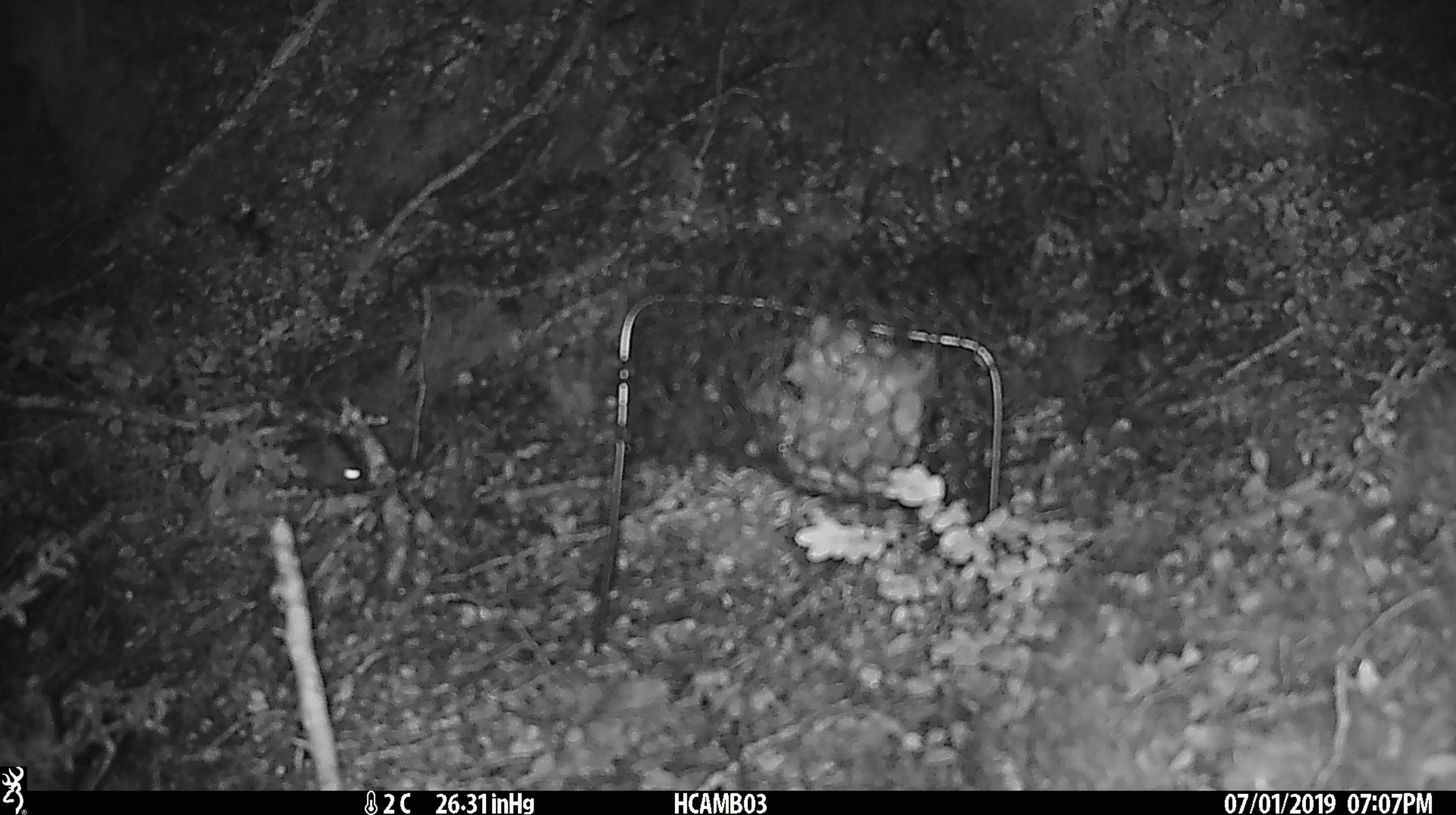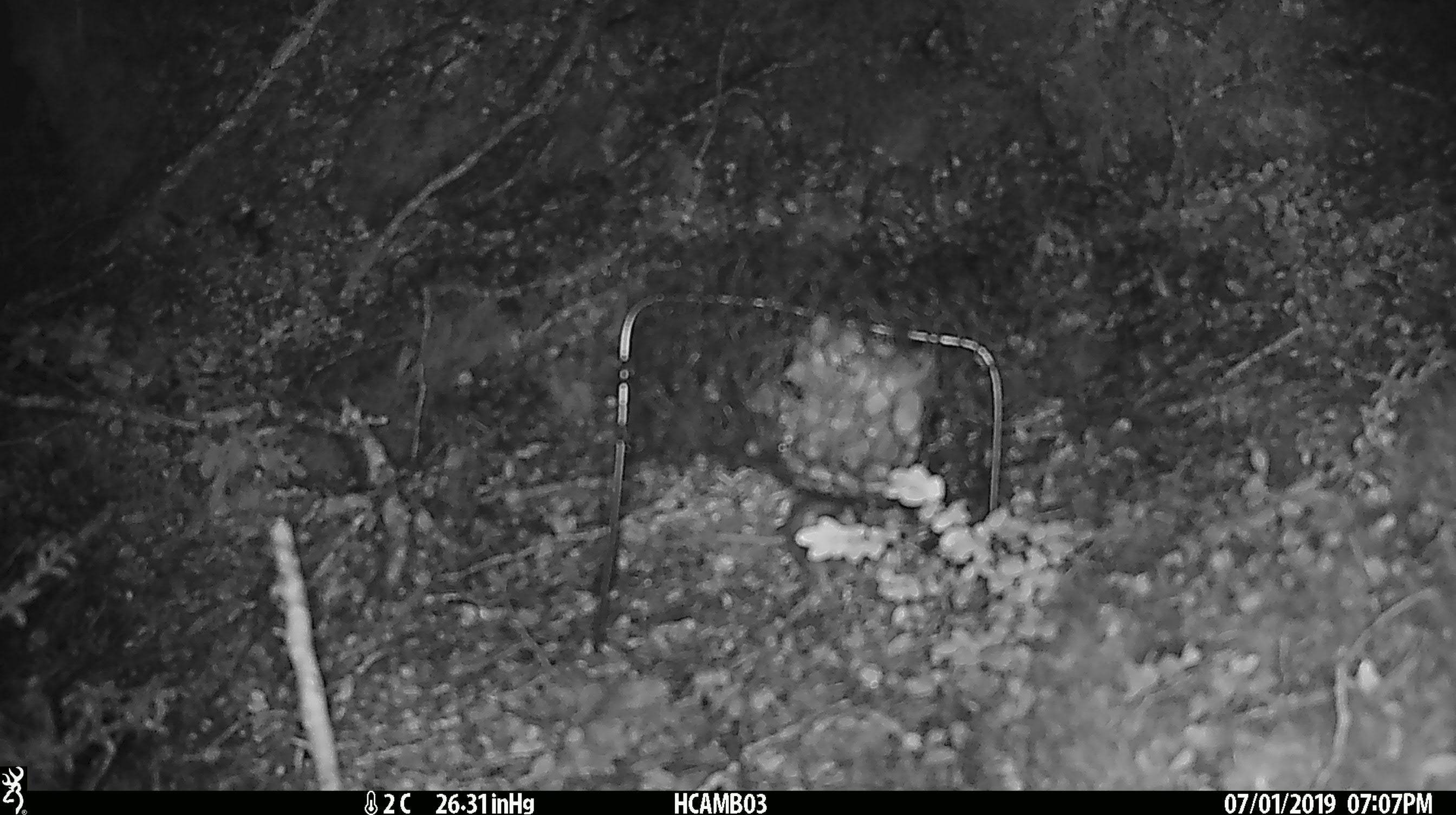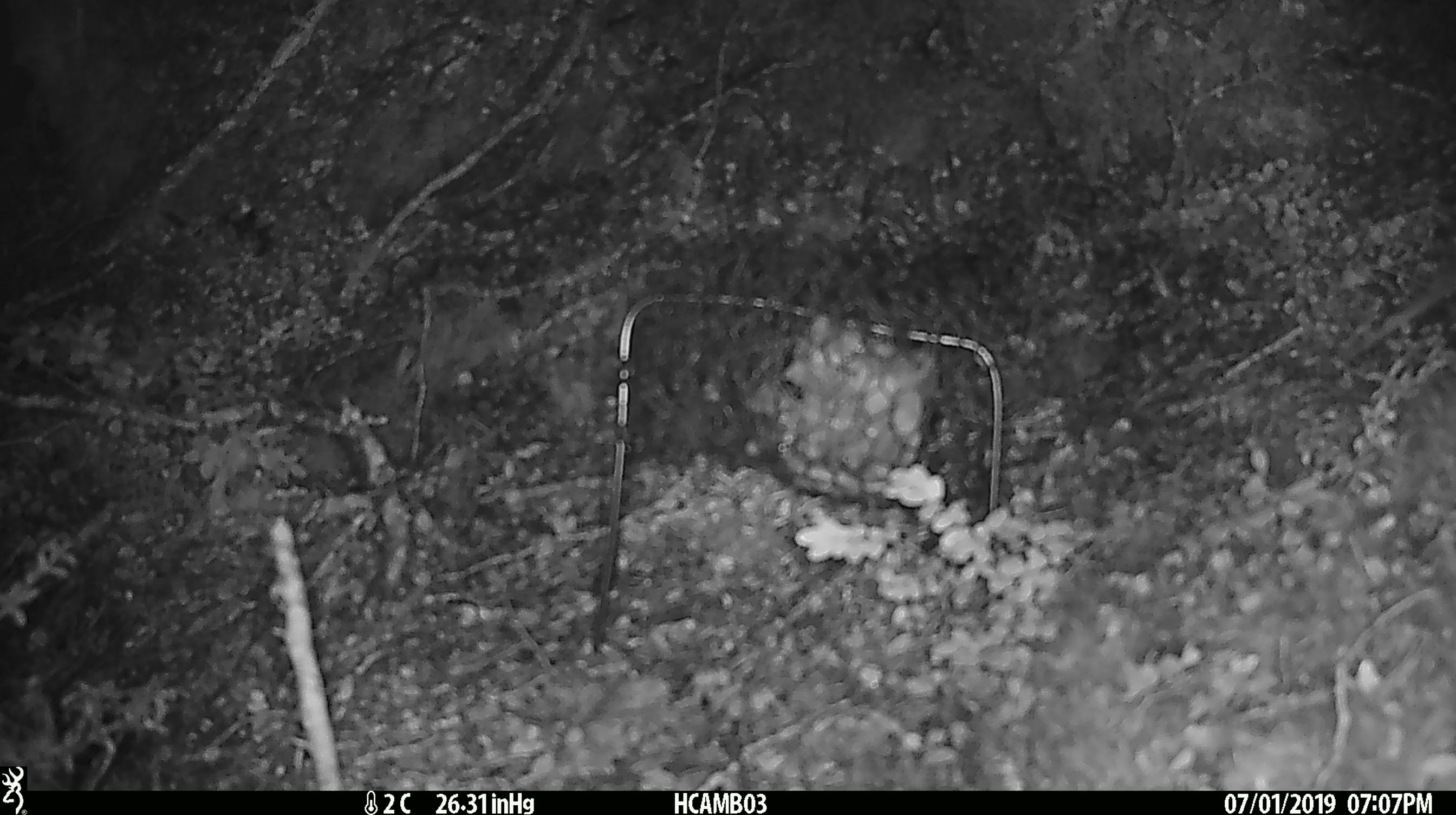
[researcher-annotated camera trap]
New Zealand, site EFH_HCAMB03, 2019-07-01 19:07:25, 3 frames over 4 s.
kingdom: Animalia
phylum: Chordata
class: Mammalia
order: Rodentia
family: Muridae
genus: Mus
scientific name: Mus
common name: mouse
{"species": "mouse (Mus)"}